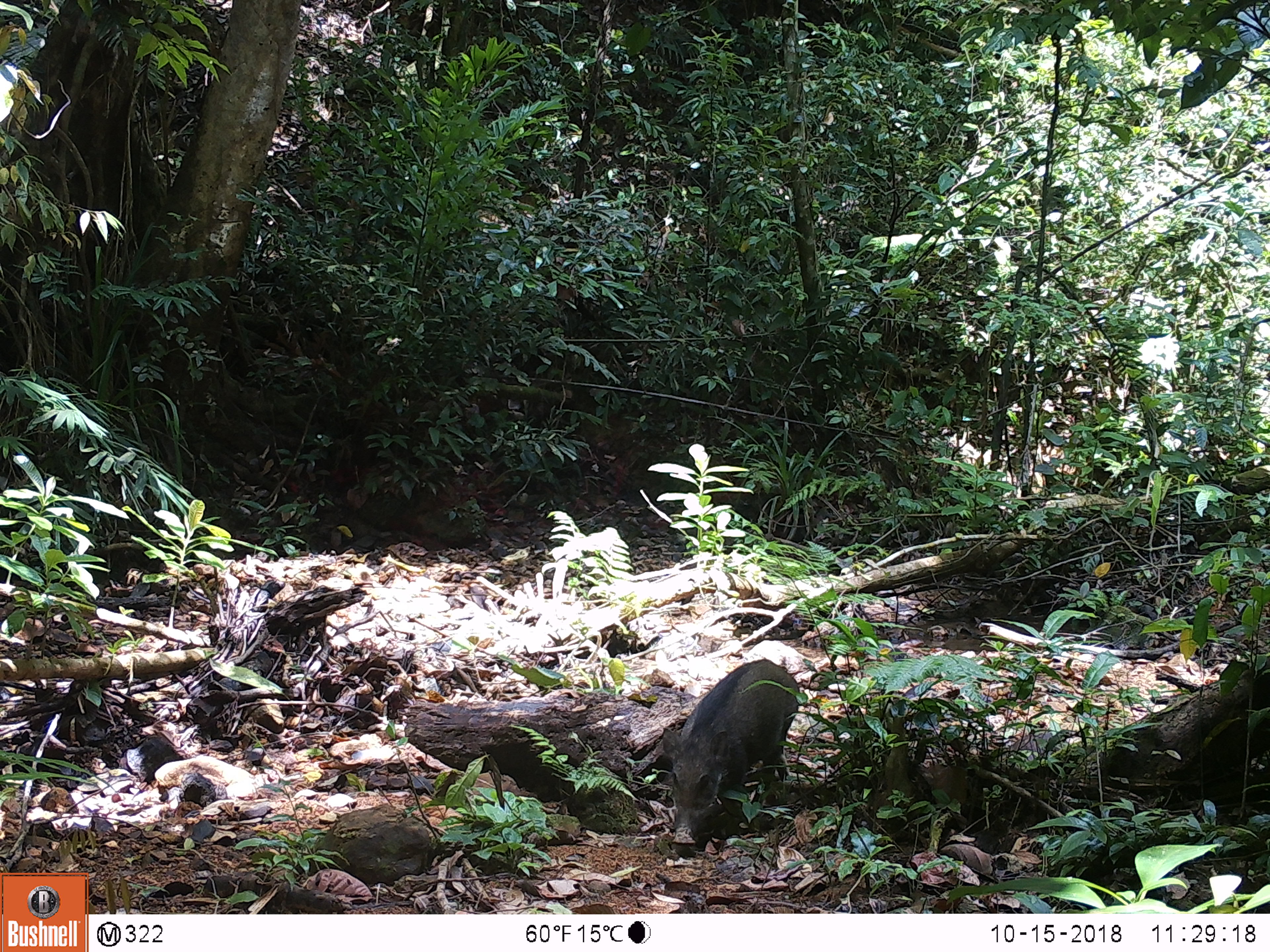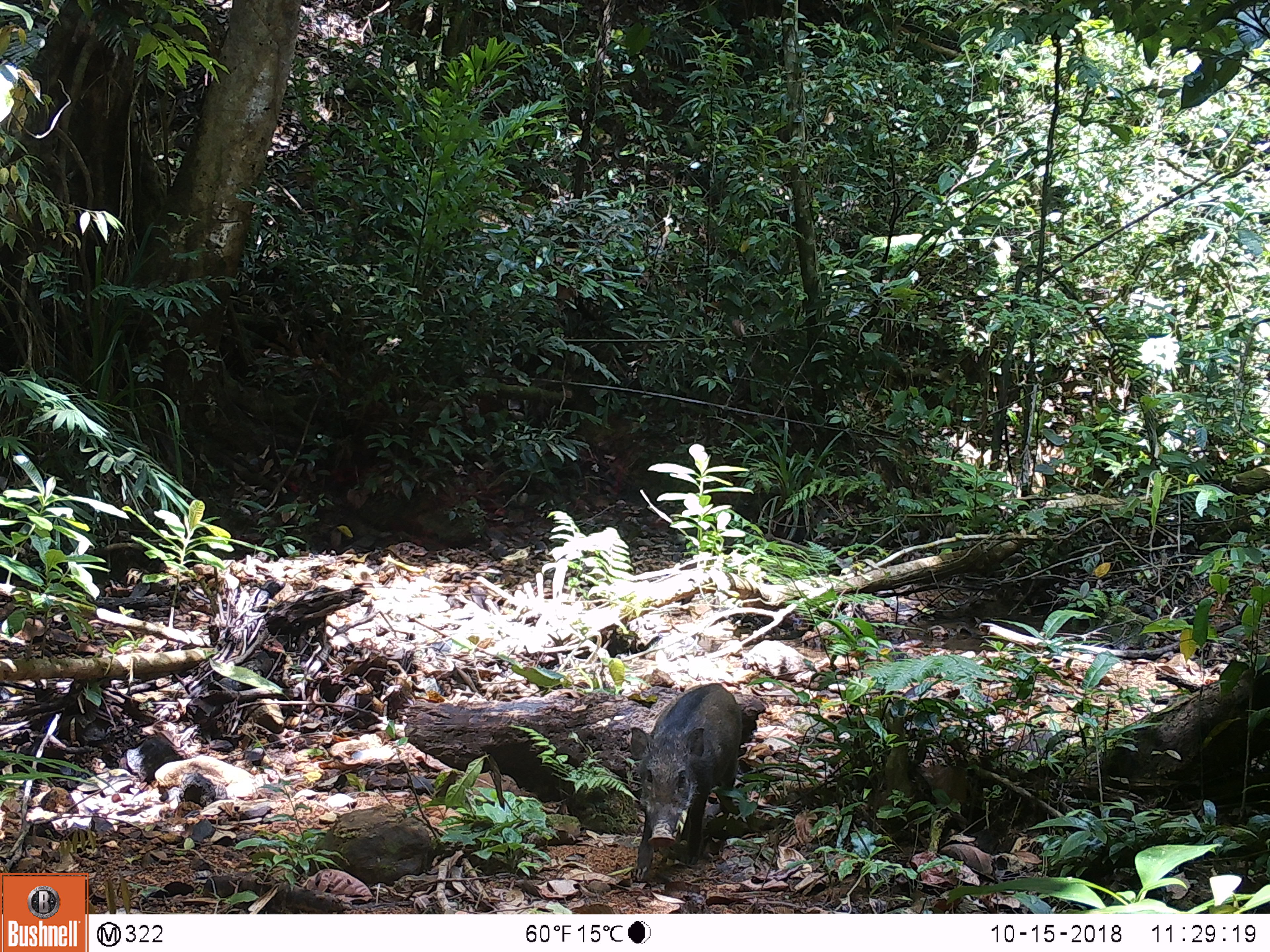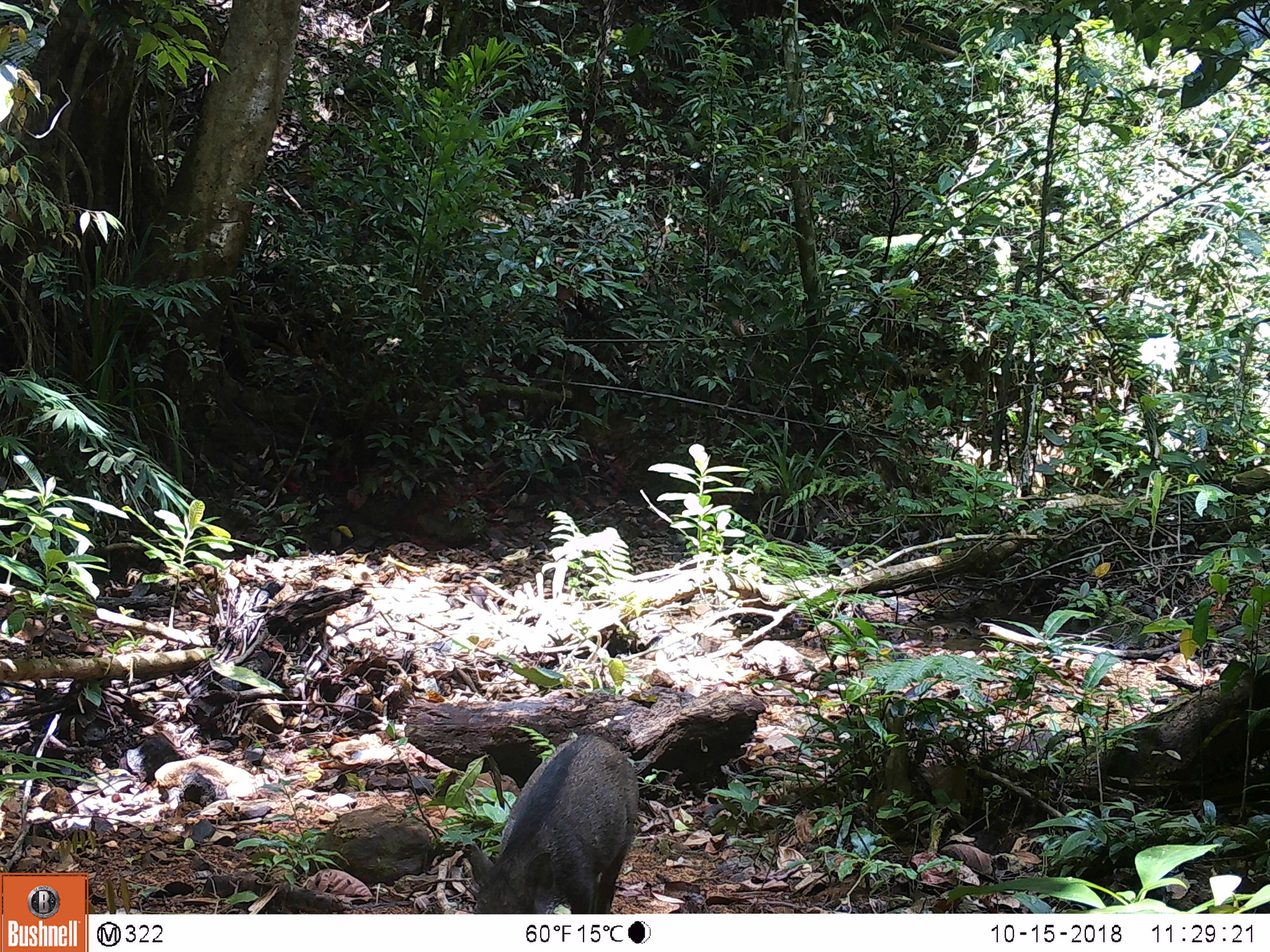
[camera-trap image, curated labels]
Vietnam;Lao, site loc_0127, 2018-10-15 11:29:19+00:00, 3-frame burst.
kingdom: Animalia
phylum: Chordata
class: Mammalia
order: Artiodactyla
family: Suidae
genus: Sus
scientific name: Sus scrofa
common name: eurasian wild pig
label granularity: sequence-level